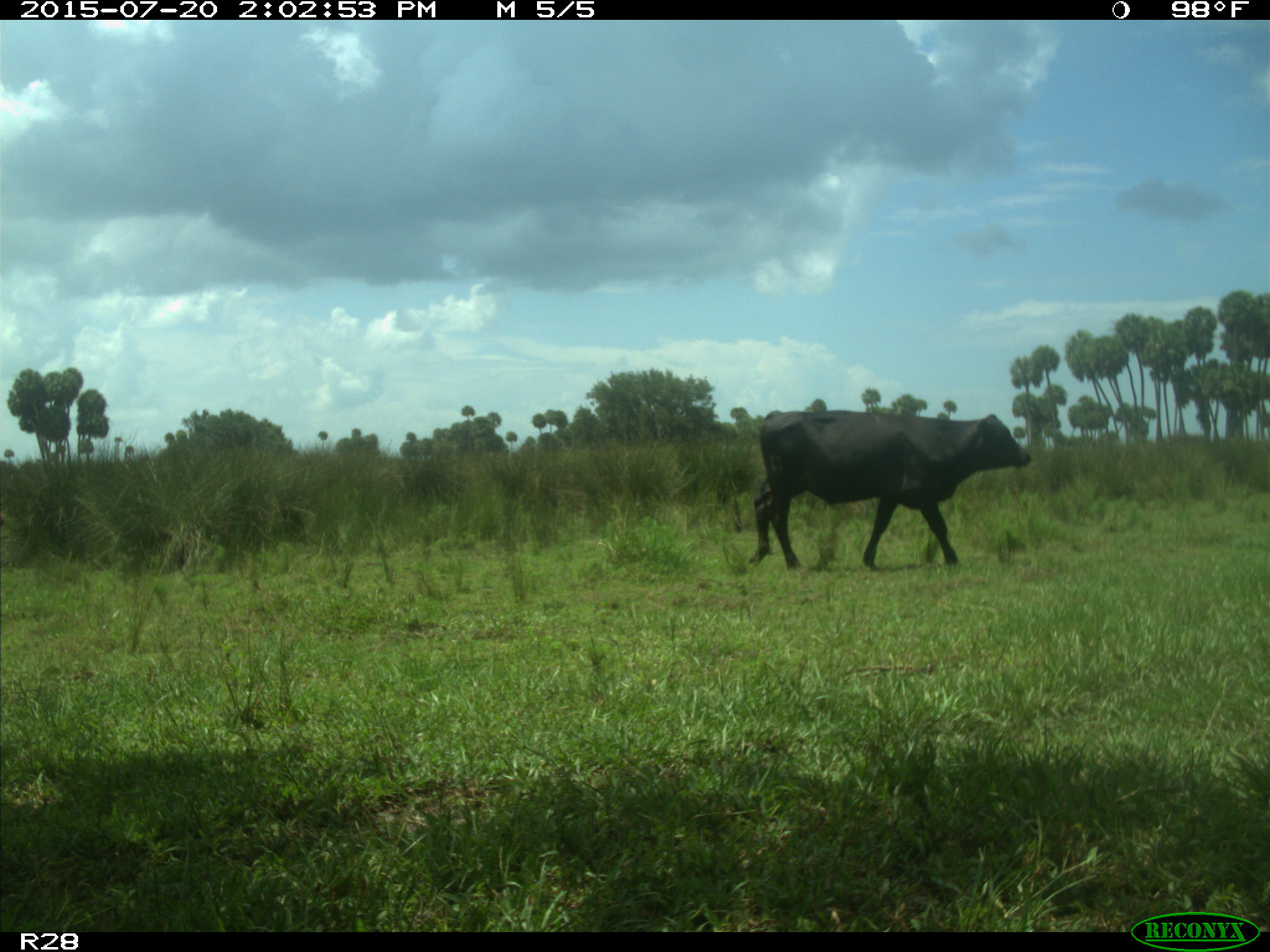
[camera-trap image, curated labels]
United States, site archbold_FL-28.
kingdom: Animalia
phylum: Chordata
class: Mammalia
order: Artiodactyla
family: Bovidae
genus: Bos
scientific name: Bos taurus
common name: domestic cow